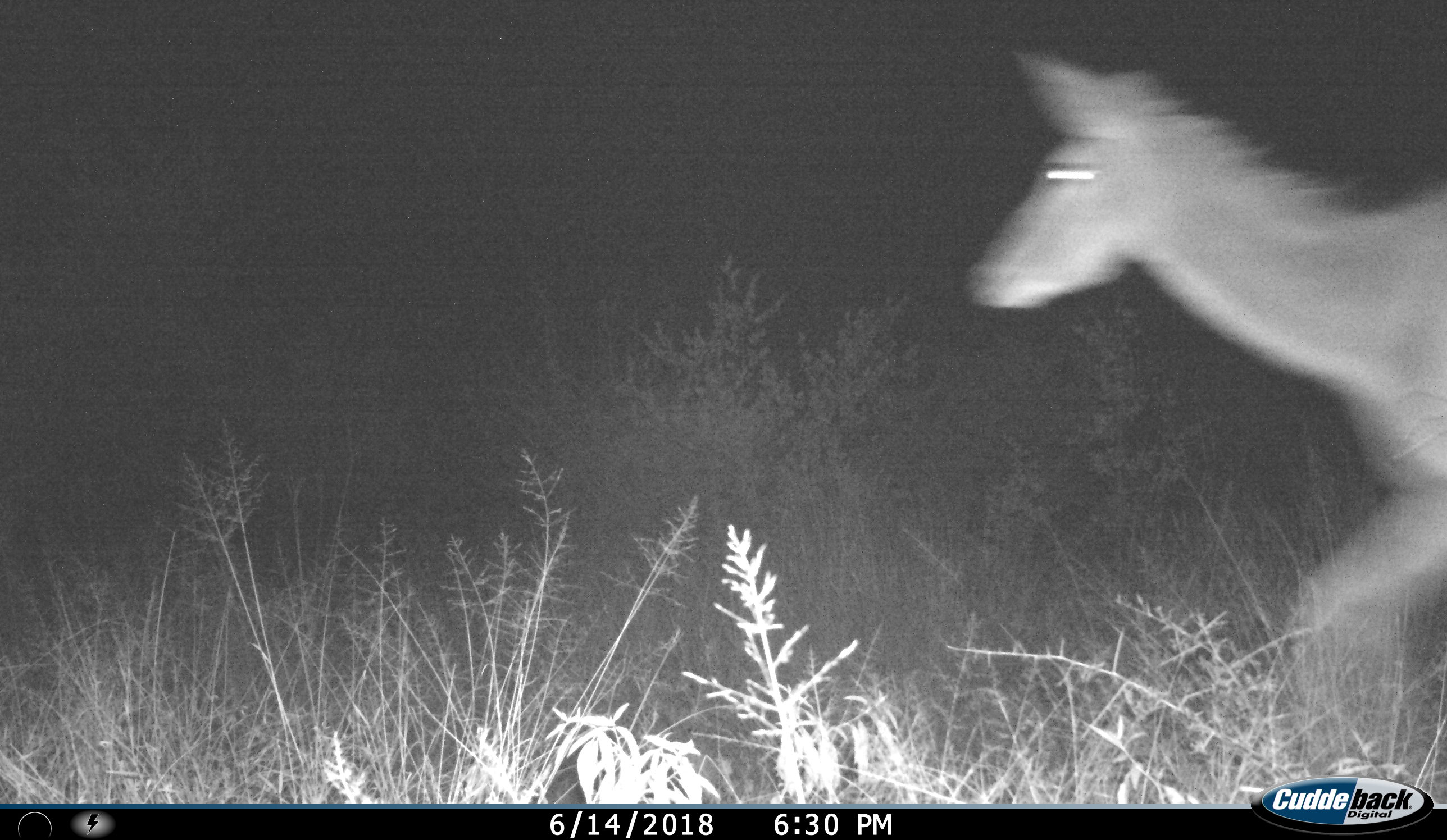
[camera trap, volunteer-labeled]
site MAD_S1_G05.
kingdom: Animalia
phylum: Chordata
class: Mammalia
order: Artiodactyla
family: Bovidae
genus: Tragelaphus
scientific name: Tragelaphus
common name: kudu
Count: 1.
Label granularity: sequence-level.